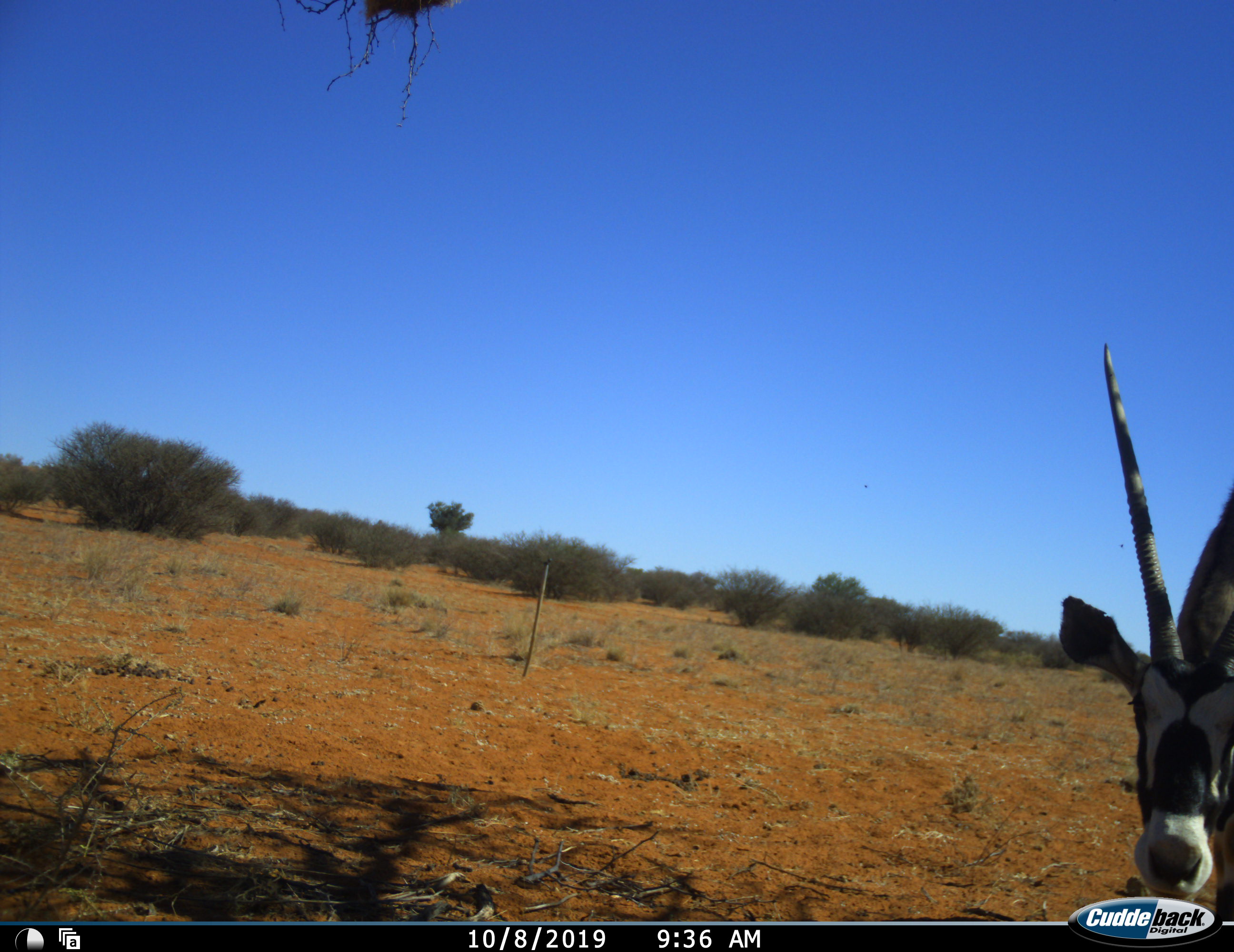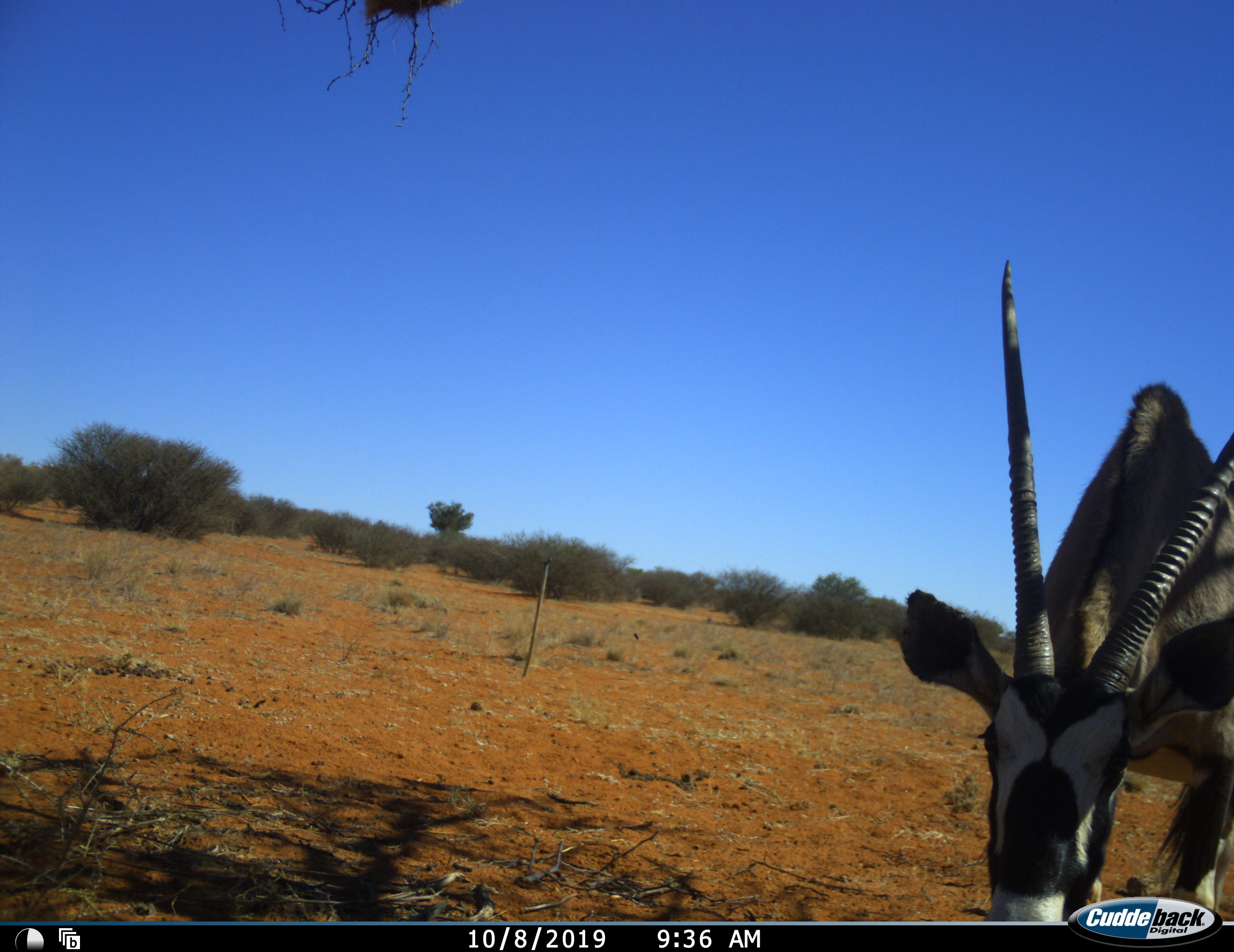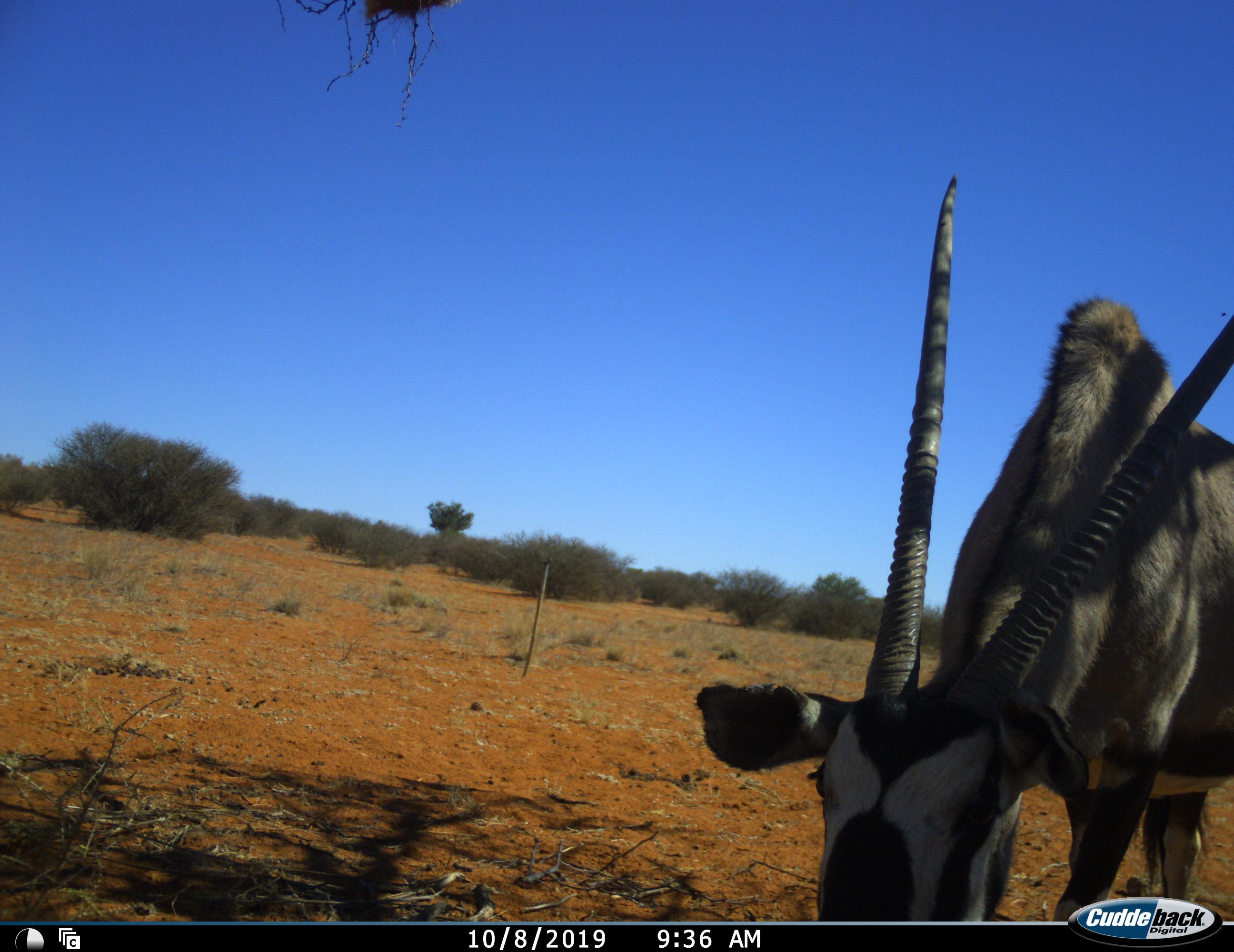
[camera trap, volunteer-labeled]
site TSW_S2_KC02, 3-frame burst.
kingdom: Animalia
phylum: Chordata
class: Mammalia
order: Artiodactyla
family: Bovidae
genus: Oryx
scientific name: Oryx gazella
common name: gemsbok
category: oryx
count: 1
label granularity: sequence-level